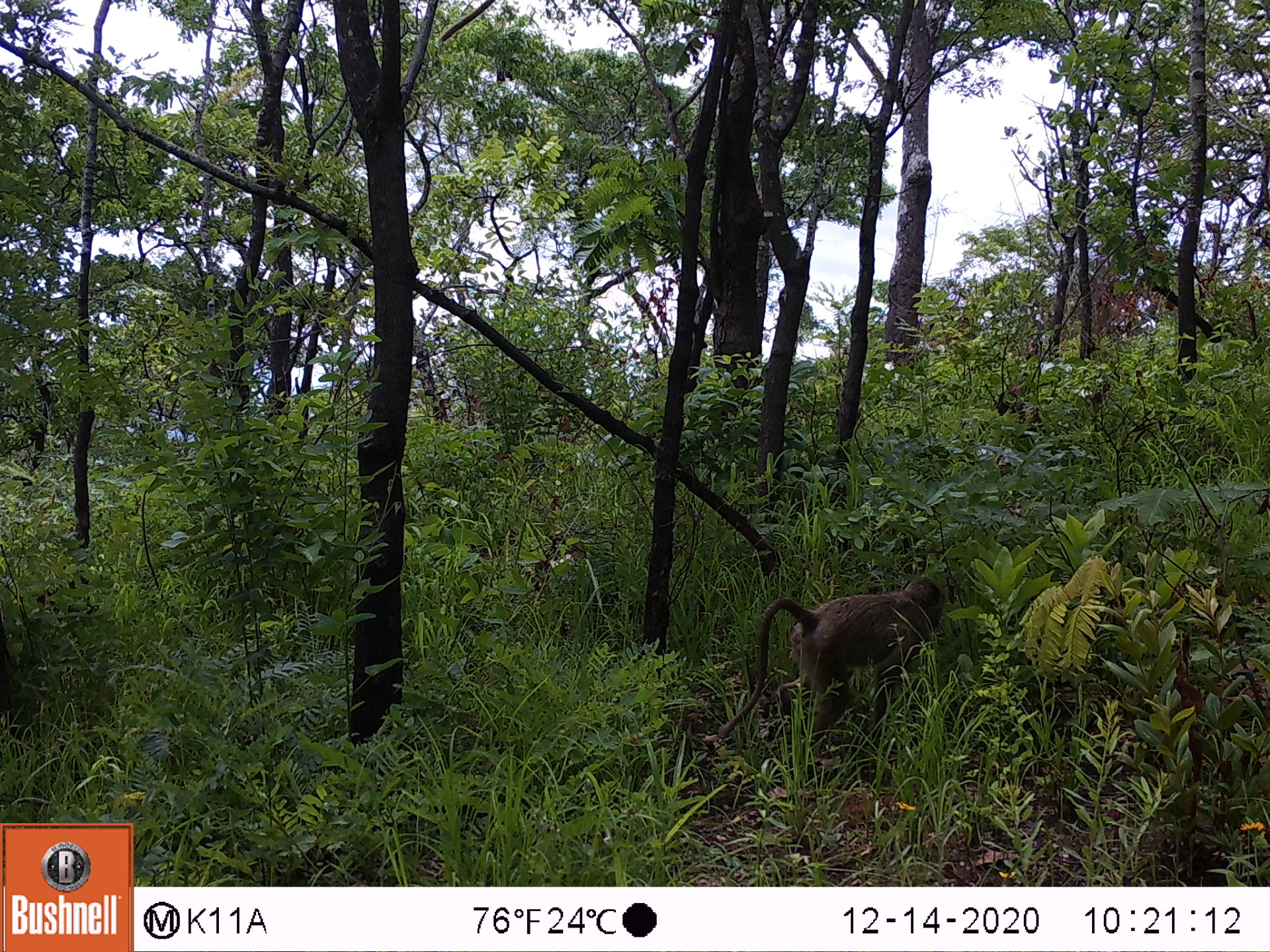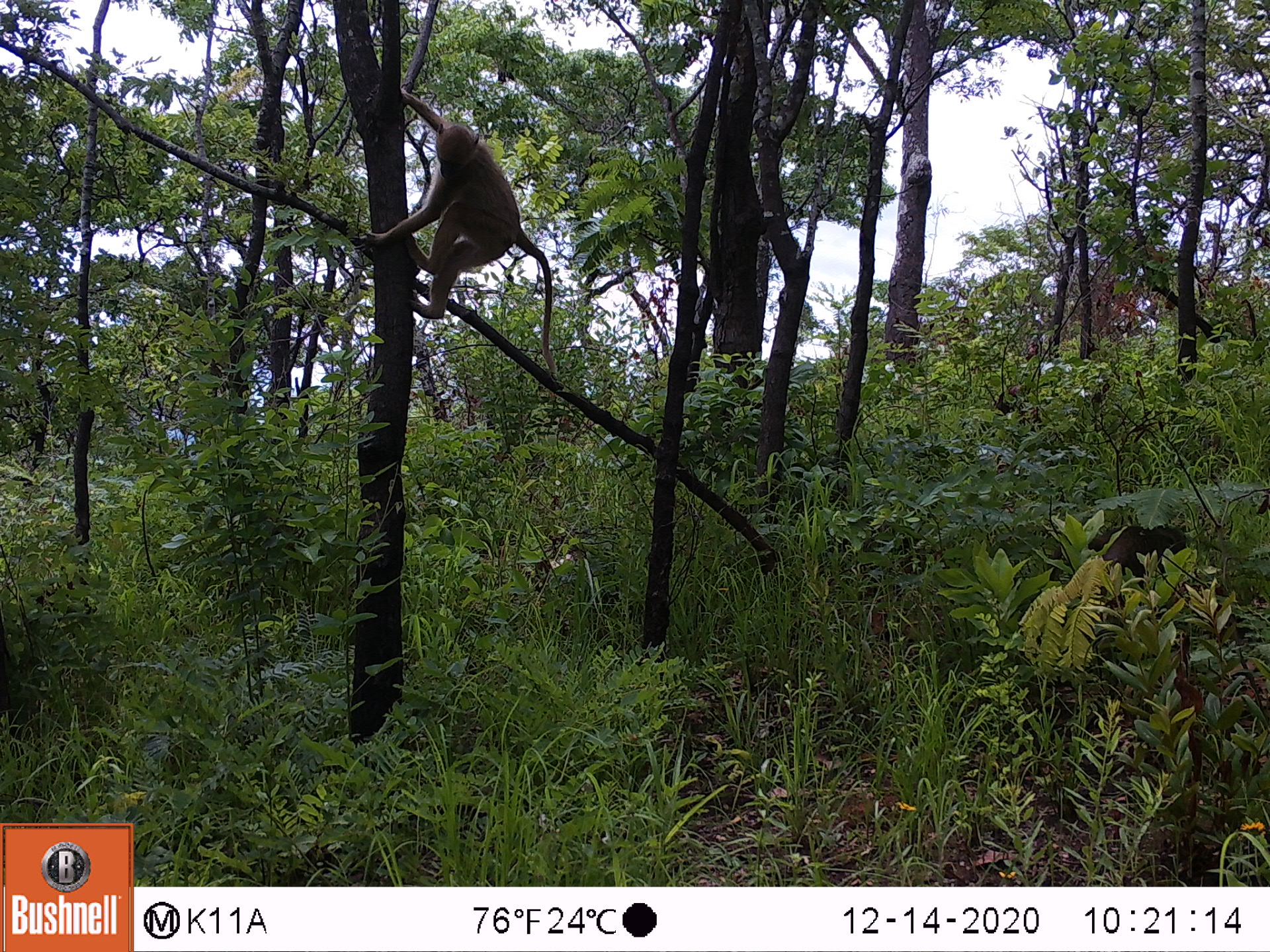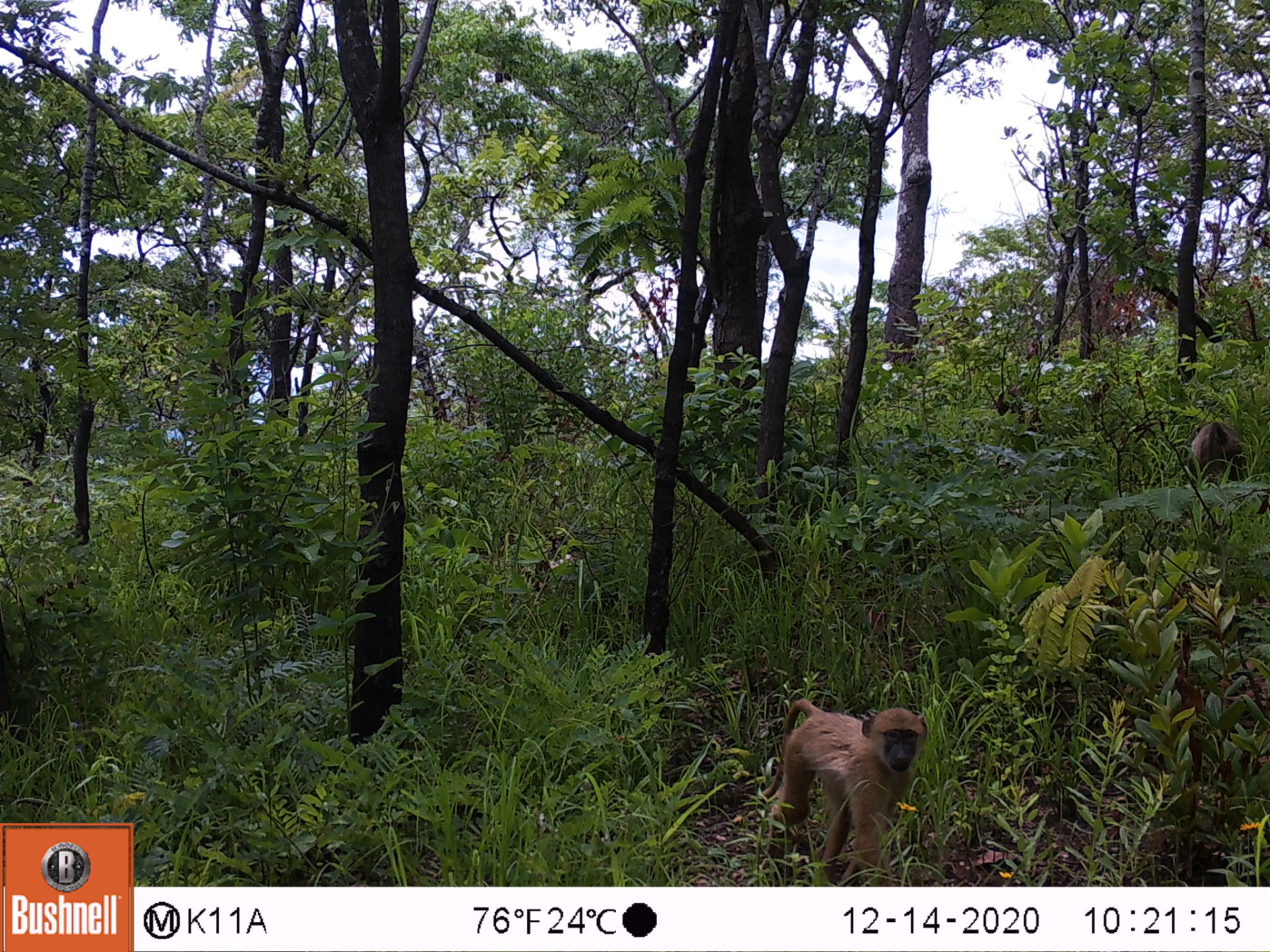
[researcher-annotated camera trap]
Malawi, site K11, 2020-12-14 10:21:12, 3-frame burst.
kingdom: Animalia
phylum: Chordata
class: Mammalia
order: Primates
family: Cercopithecidae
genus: Papio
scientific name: Papio cynocephalus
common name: yellow baboon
Yellow baboon (Papio cynocephalus), count 1.